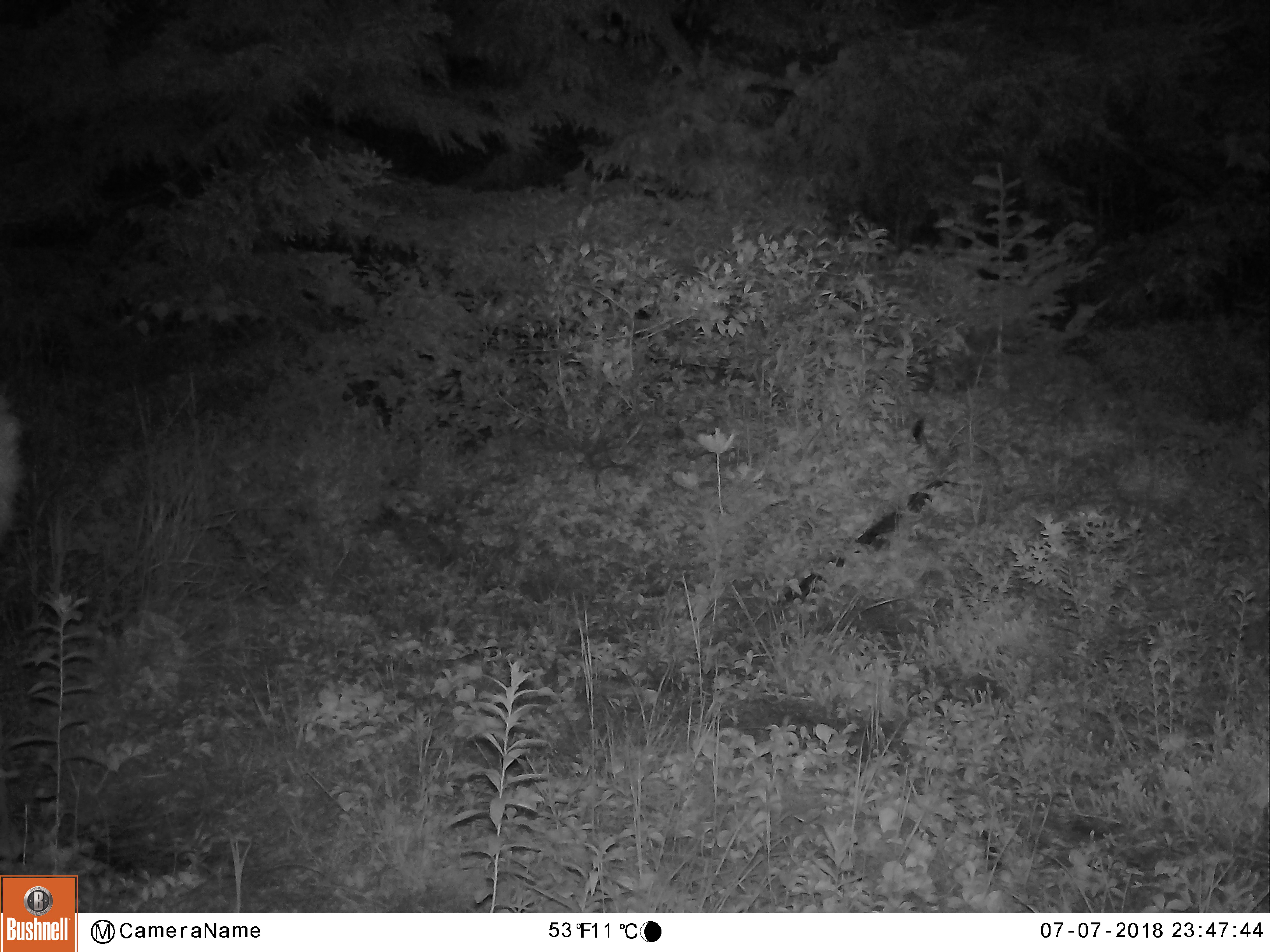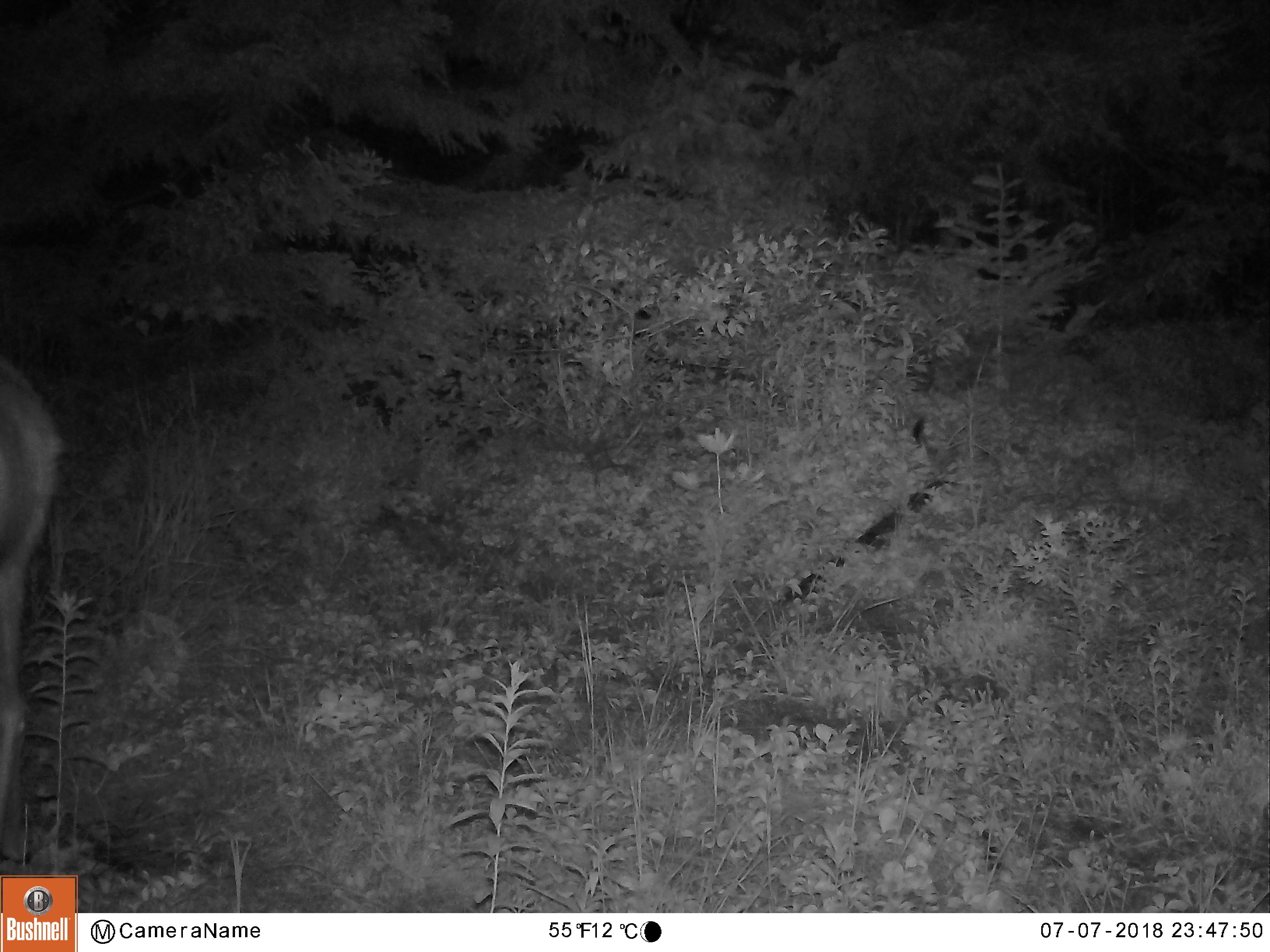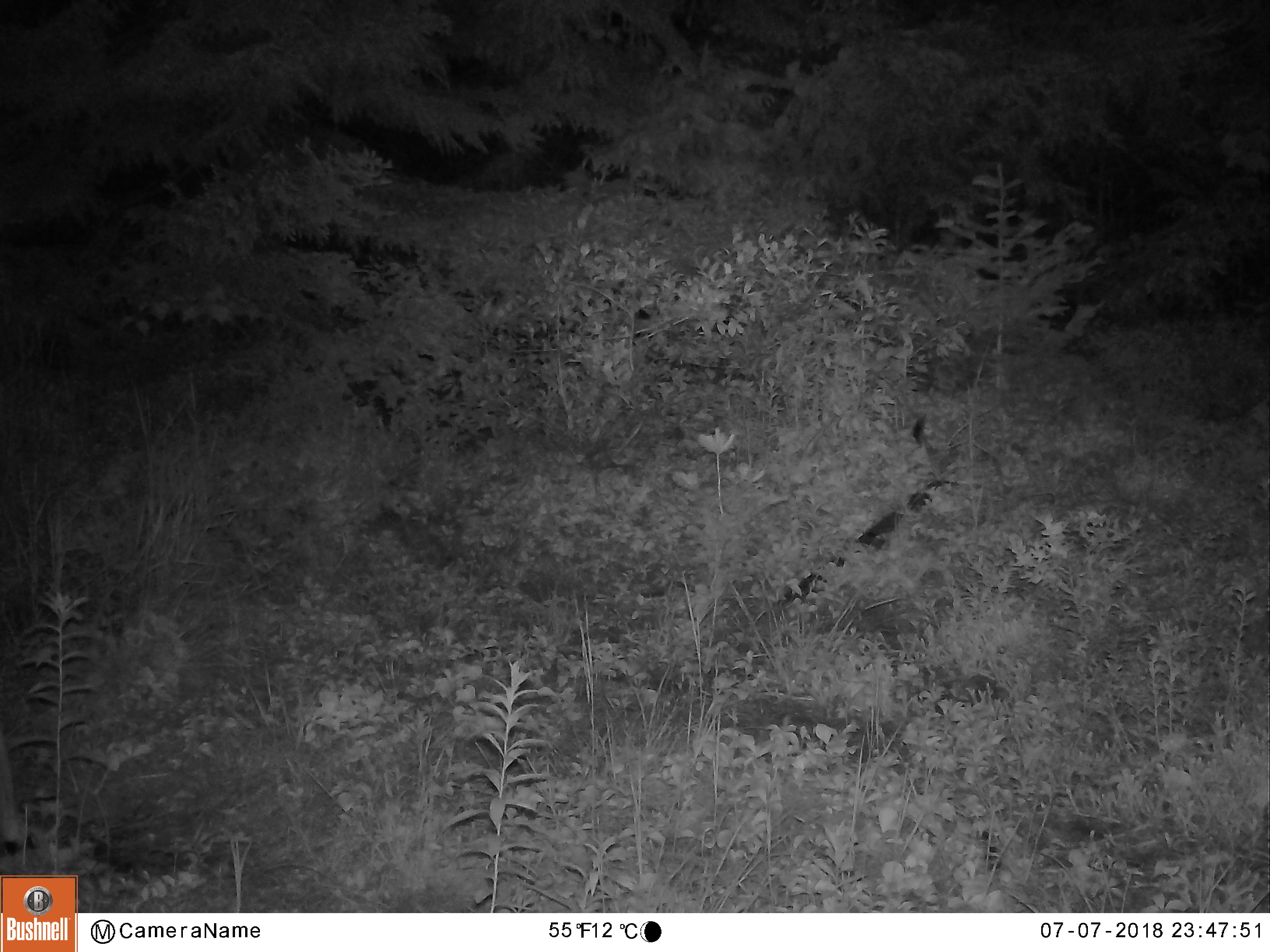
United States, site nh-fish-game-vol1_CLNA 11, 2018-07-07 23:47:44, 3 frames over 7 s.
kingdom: Animalia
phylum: Chordata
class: Mammalia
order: Artiodactyla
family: Cervidae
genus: Odocoileus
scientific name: Odocoileus virginianus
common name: white-tailed deer